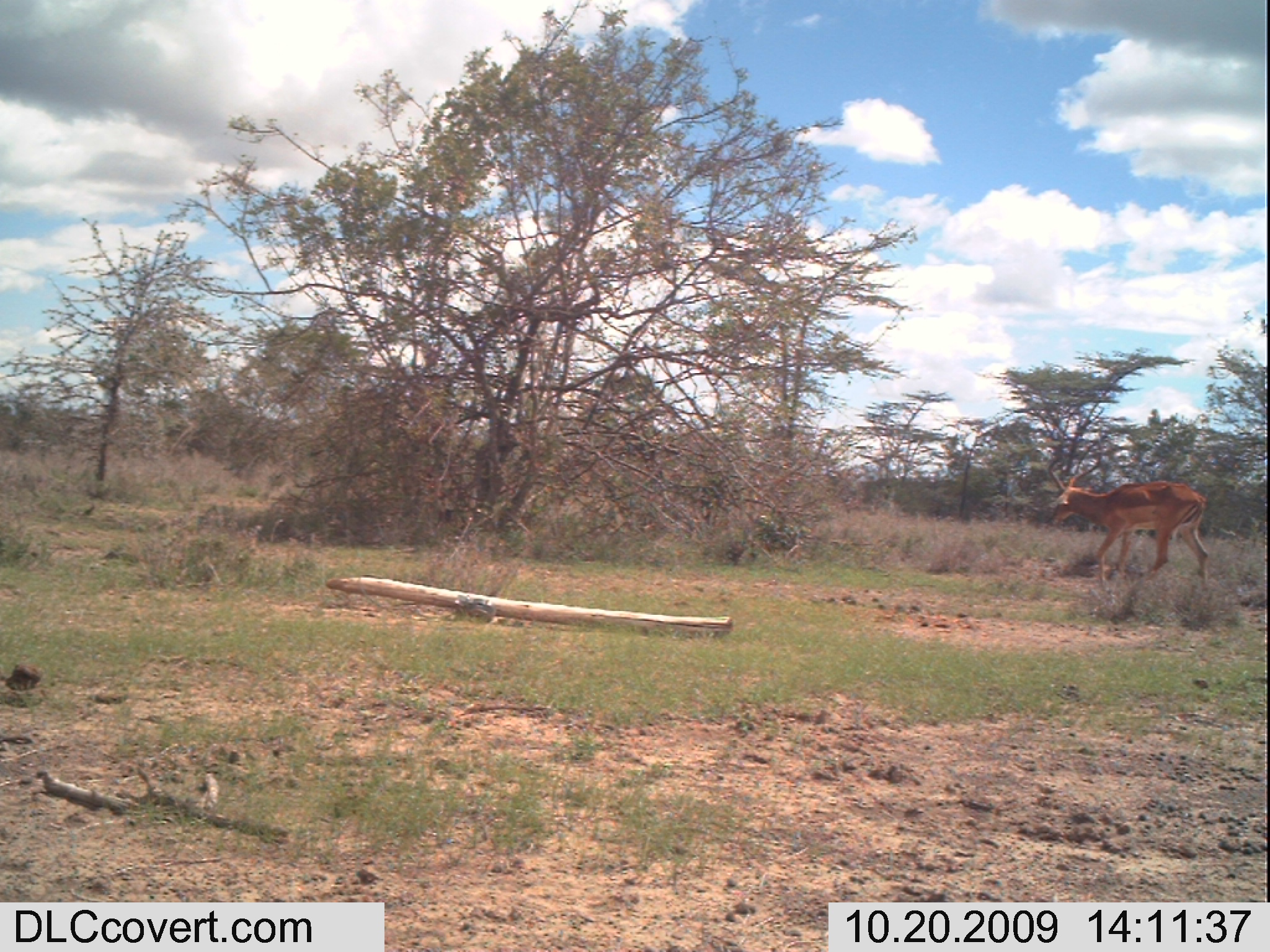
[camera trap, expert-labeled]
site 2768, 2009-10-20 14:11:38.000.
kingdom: Animalia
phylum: Chordata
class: Mammalia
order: Artiodactyla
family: Bovidae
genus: Aepyceros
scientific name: Aepyceros melampus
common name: impala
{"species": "Aepyceros melampus (impala)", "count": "1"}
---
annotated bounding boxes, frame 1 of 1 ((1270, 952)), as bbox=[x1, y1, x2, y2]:
aepyceros melampus: bbox=[1045, 443, 1213, 588]